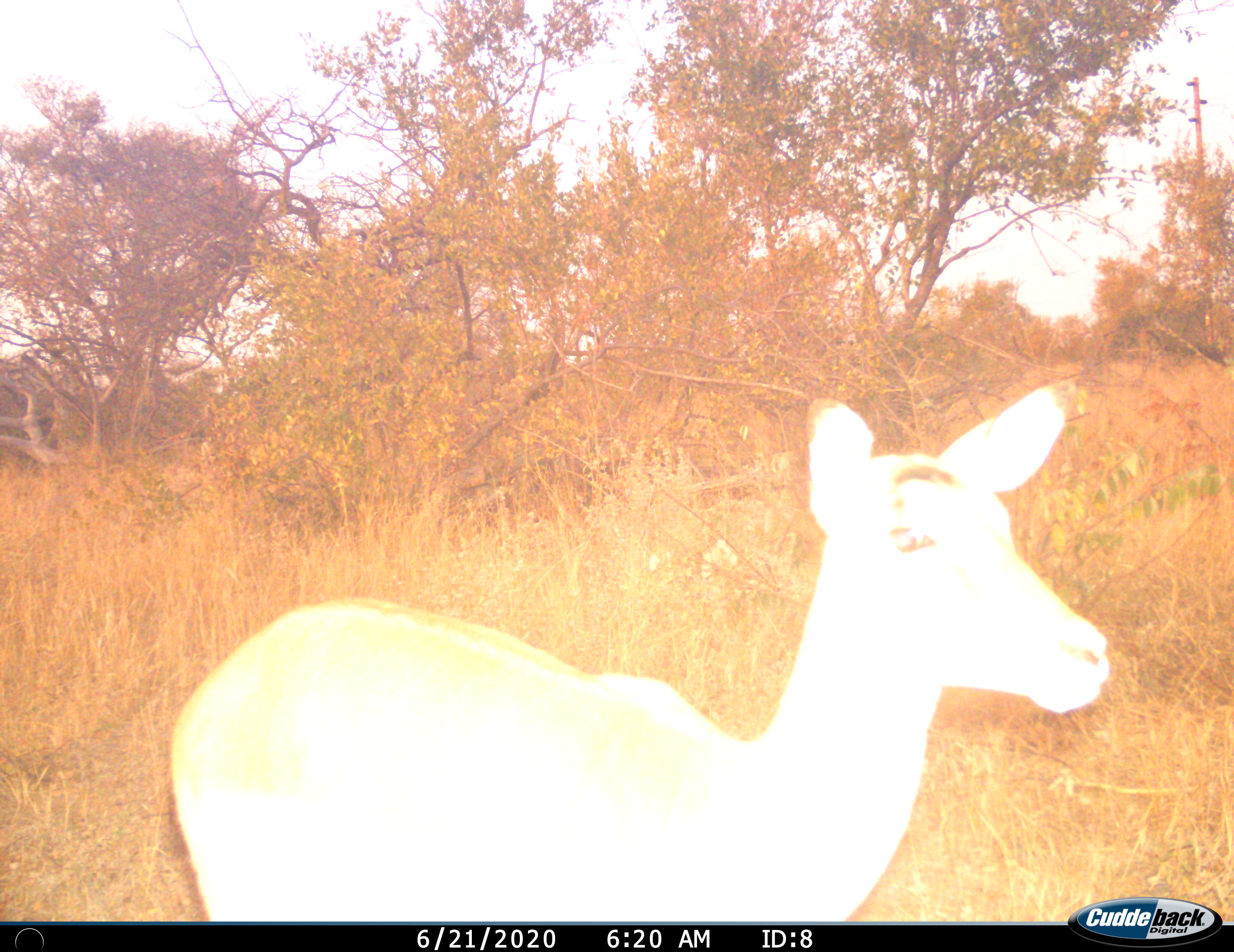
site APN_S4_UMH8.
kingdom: Animalia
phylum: Chordata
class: Mammalia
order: Artiodactyla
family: Bovidae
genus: Aepyceros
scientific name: Aepyceros melampus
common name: impala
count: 1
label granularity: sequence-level